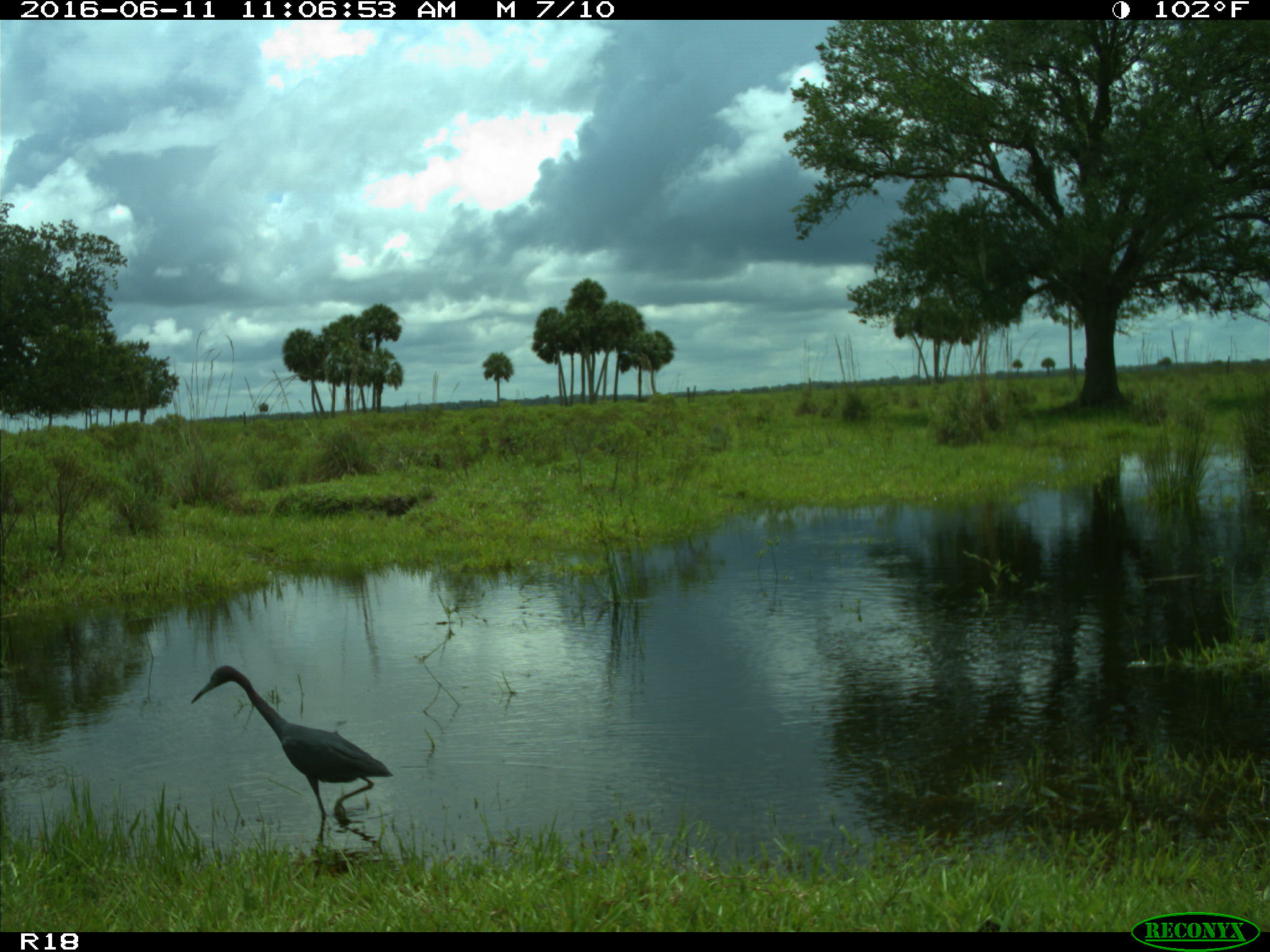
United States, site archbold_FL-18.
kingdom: Animalia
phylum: Chordata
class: Aves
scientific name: Aves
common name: birds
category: unidentified bird